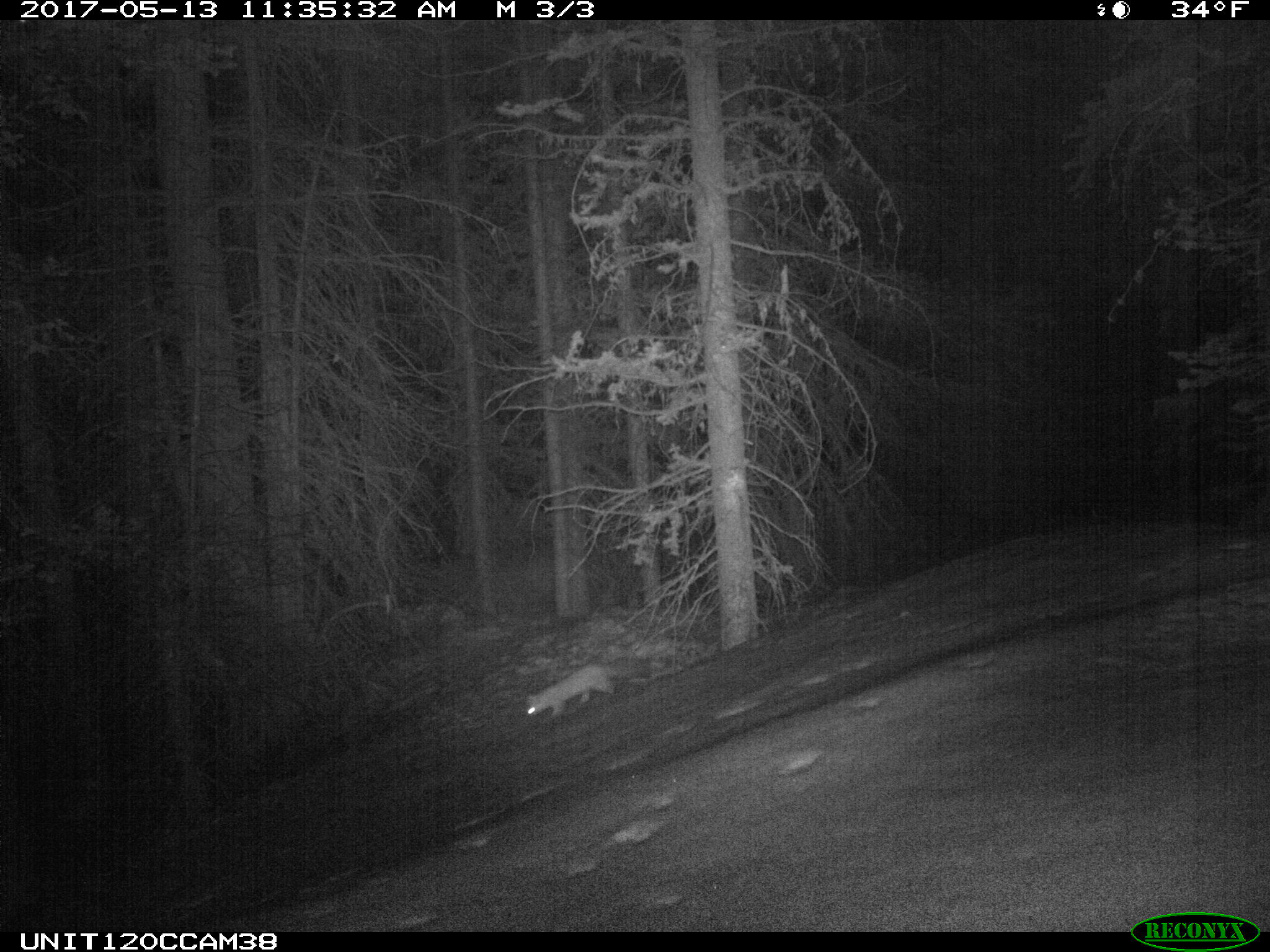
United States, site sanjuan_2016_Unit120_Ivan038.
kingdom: Animalia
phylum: Chordata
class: Mammalia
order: Carnivora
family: Mustelidae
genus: Martes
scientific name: Martes americana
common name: american marten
Martes americana (american marten).